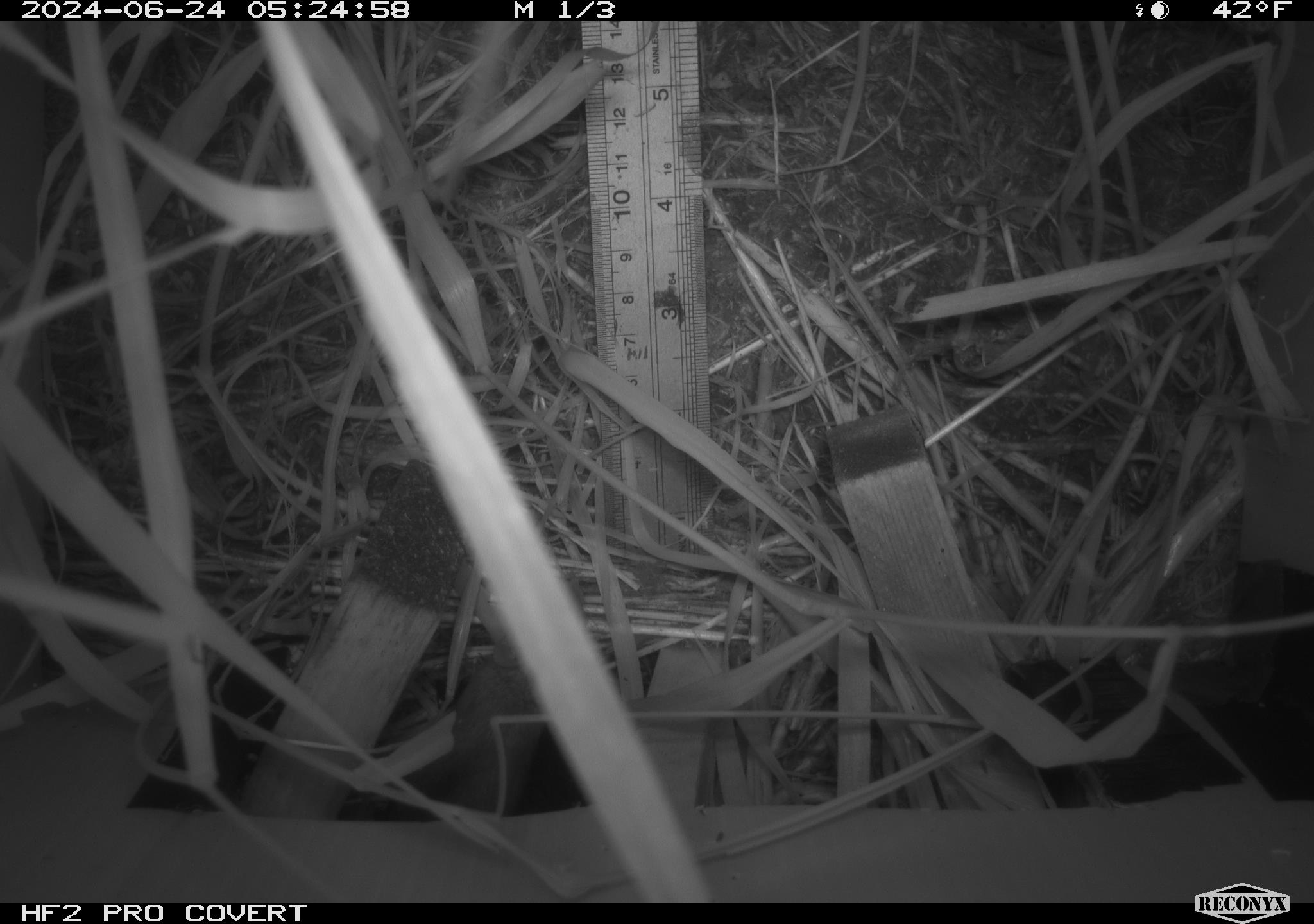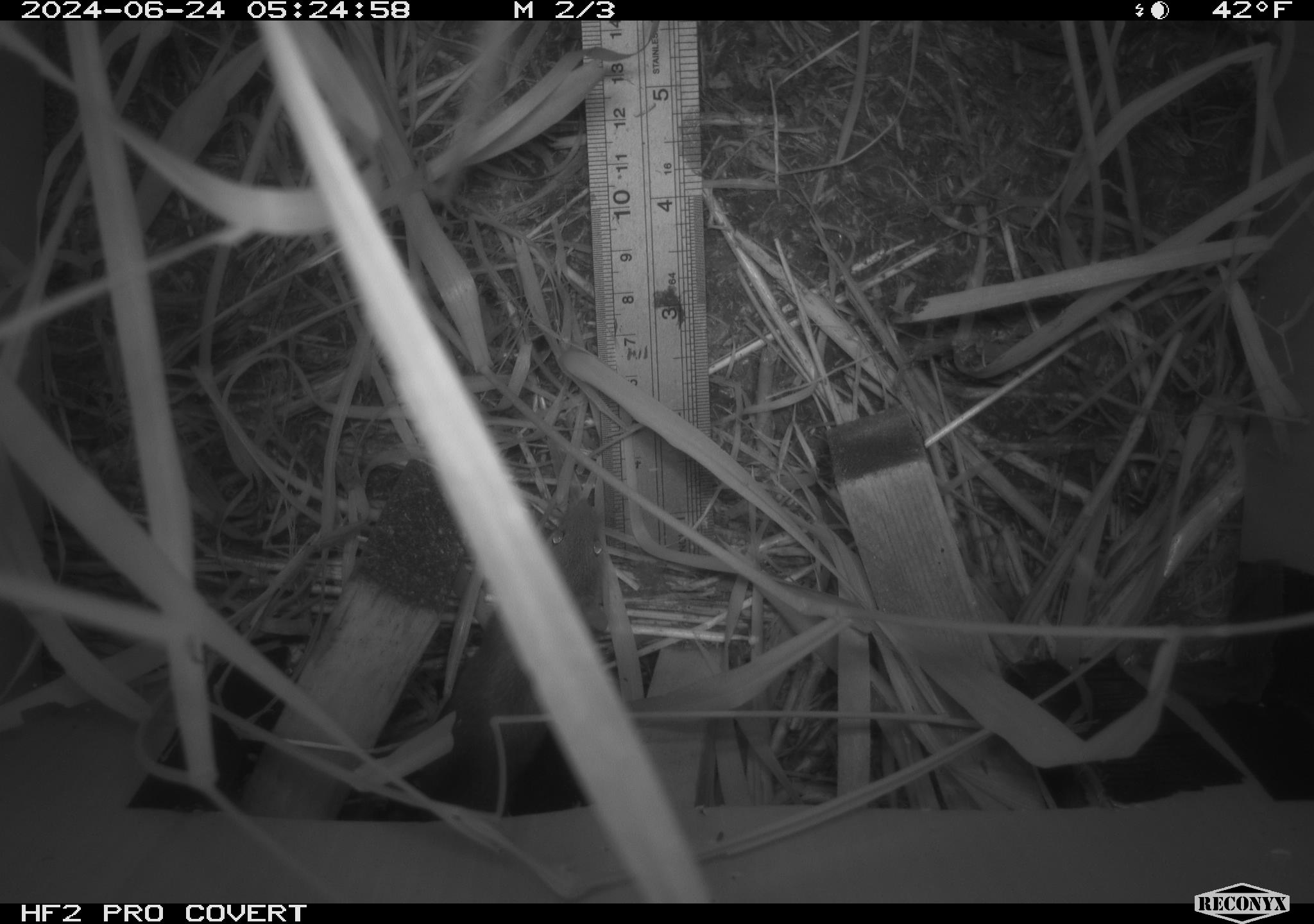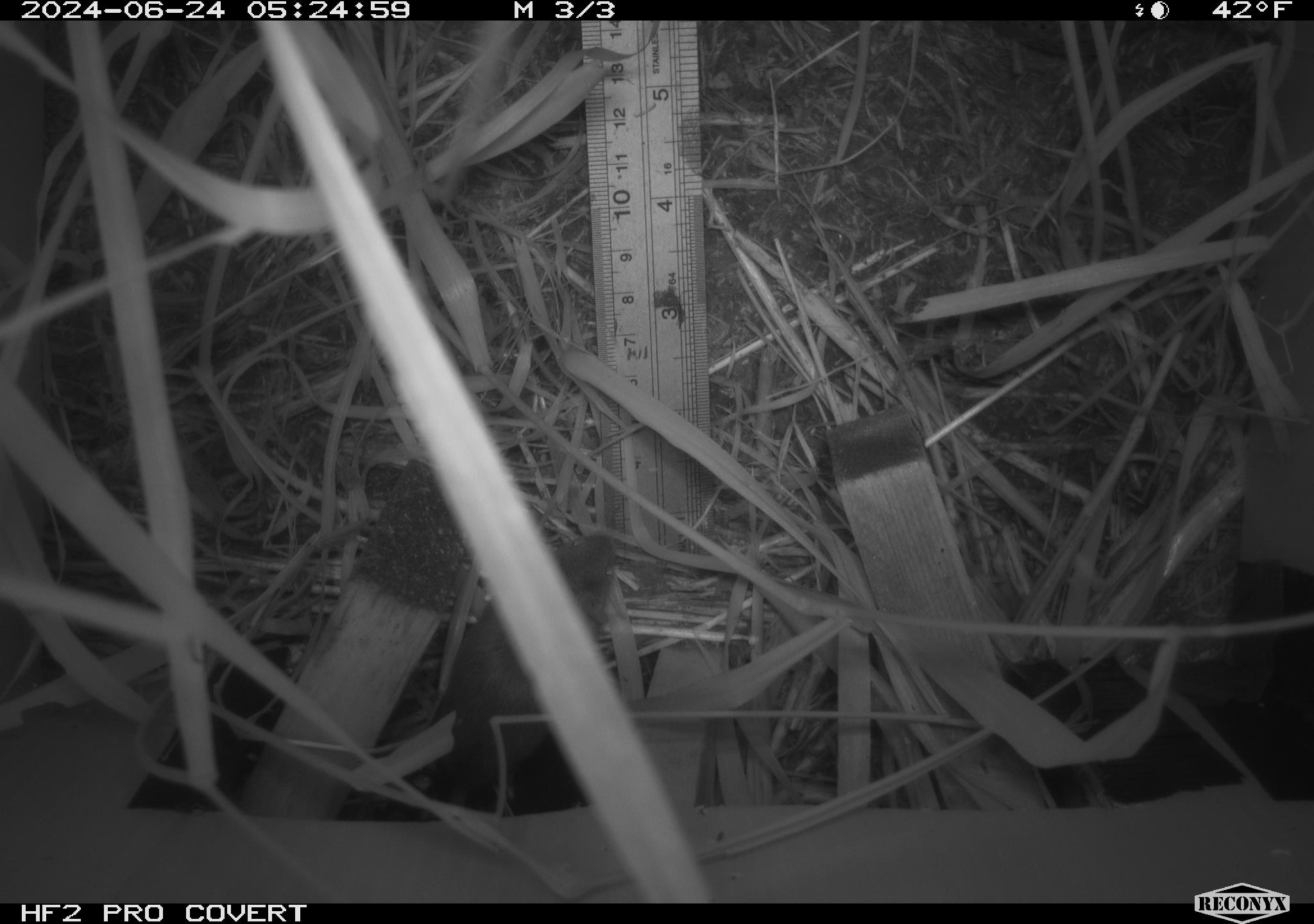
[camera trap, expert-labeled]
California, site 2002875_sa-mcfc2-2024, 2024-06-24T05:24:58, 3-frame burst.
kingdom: Animalia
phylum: Chordata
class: Mammalia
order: Rodentia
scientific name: Rodentia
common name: rodent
Rodent (Rodentia).